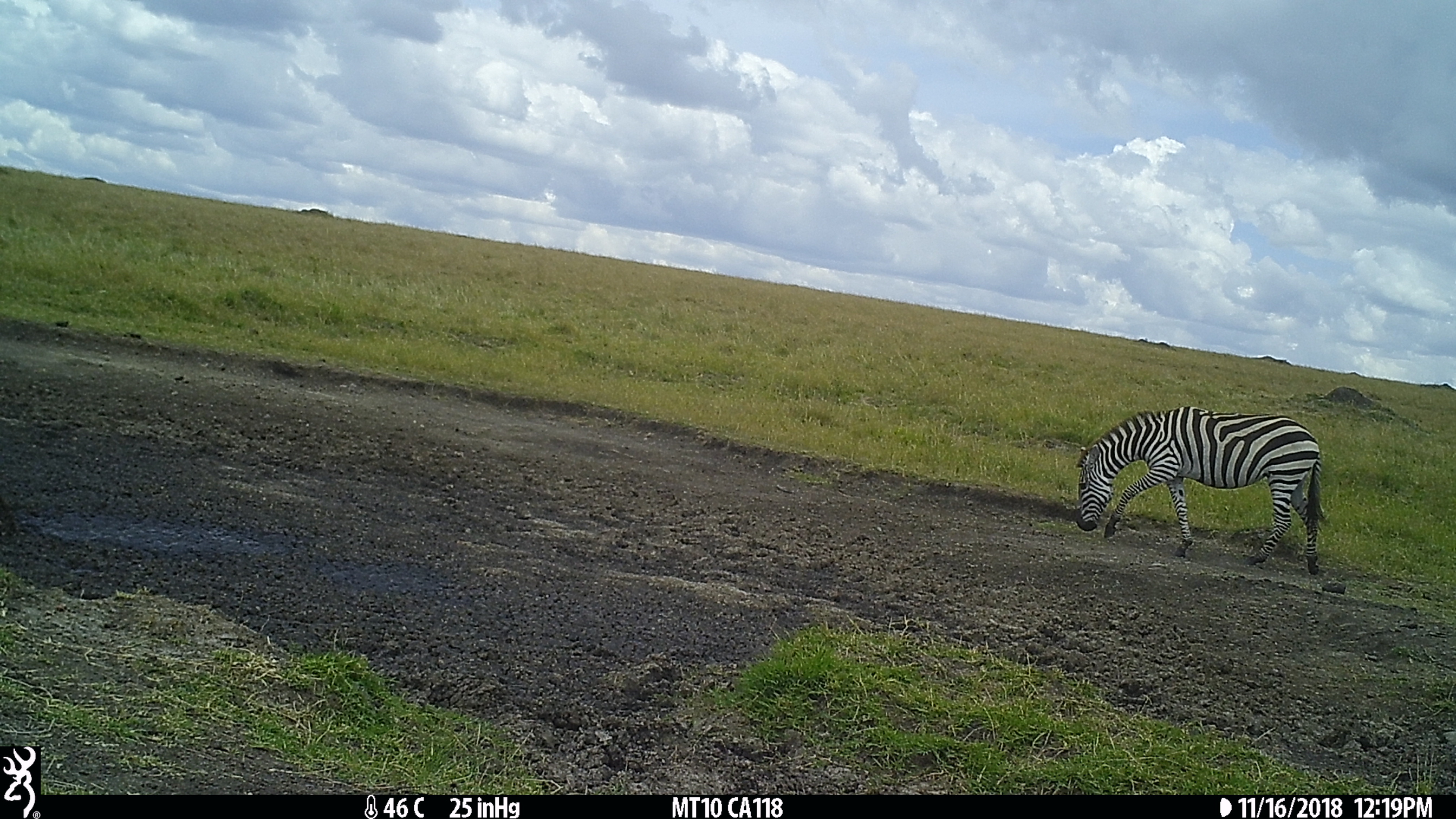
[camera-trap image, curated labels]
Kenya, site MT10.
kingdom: Animalia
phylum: Chordata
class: Mammalia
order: Perissodactyla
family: Equidae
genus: Equus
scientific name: Equus quagga burchellii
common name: burchell's zebra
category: zebra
Zebra (burchell's zebra) (Equus quagga burchellii).